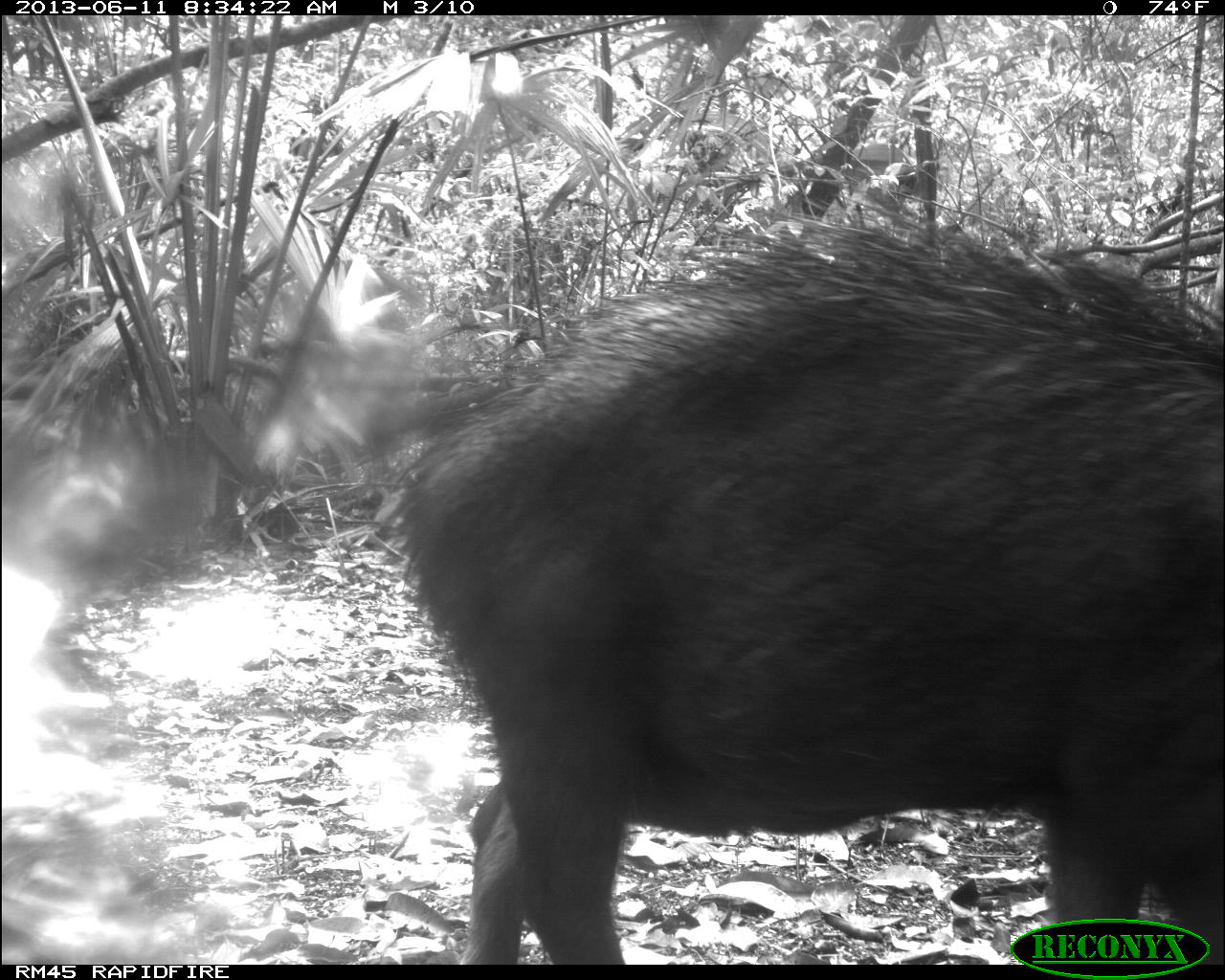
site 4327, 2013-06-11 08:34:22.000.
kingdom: Animalia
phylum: Chordata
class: Mammalia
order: Artiodactyla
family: Tayassuidae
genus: Tayassu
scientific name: Tayassu pecari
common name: white-lipped peccary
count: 14